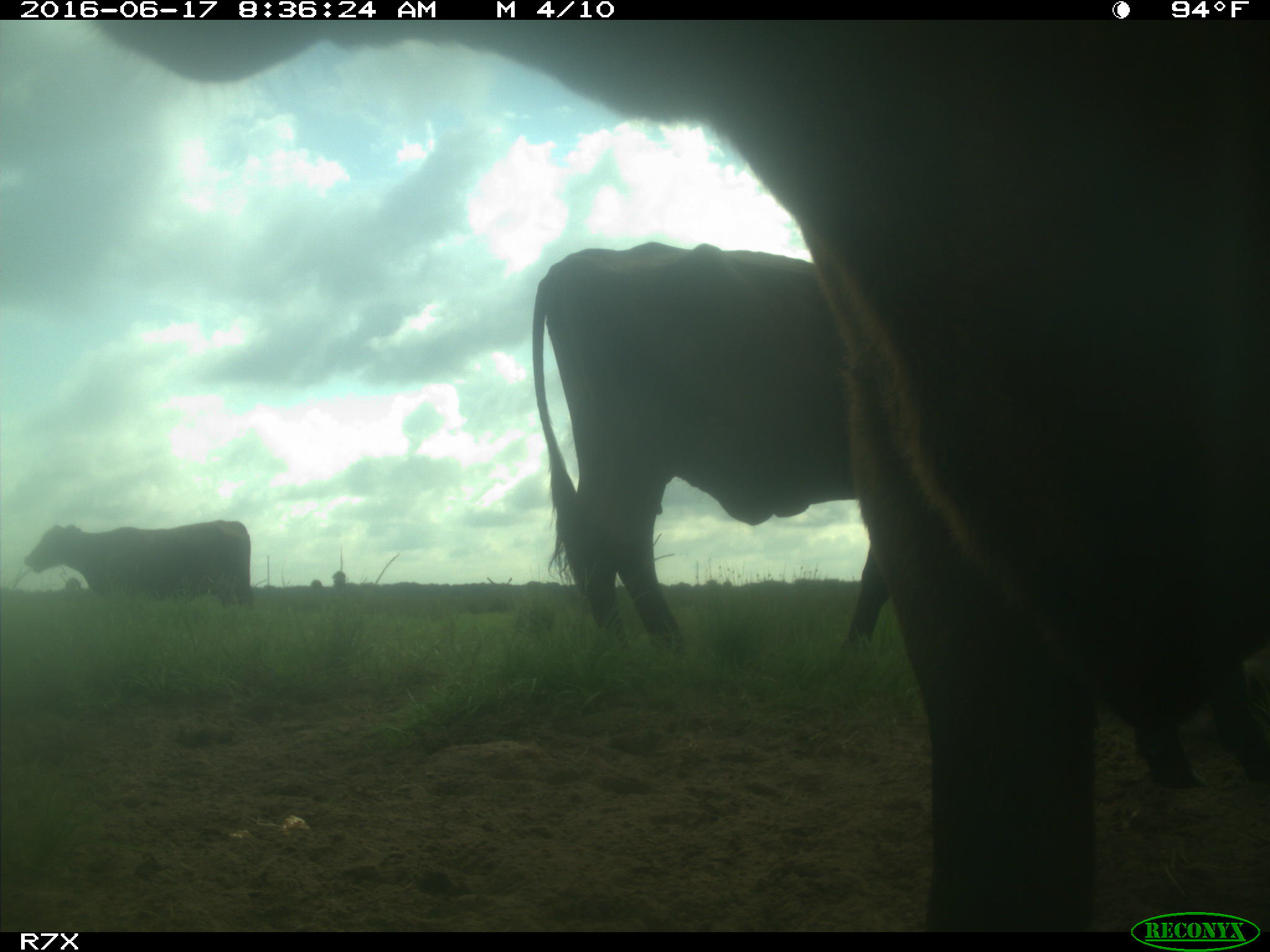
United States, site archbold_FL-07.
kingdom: Animalia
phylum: Chordata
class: Mammalia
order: Artiodactyla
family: Bovidae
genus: Bos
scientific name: Bos taurus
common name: domestic cow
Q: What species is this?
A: Bos taurus (domestic cow).